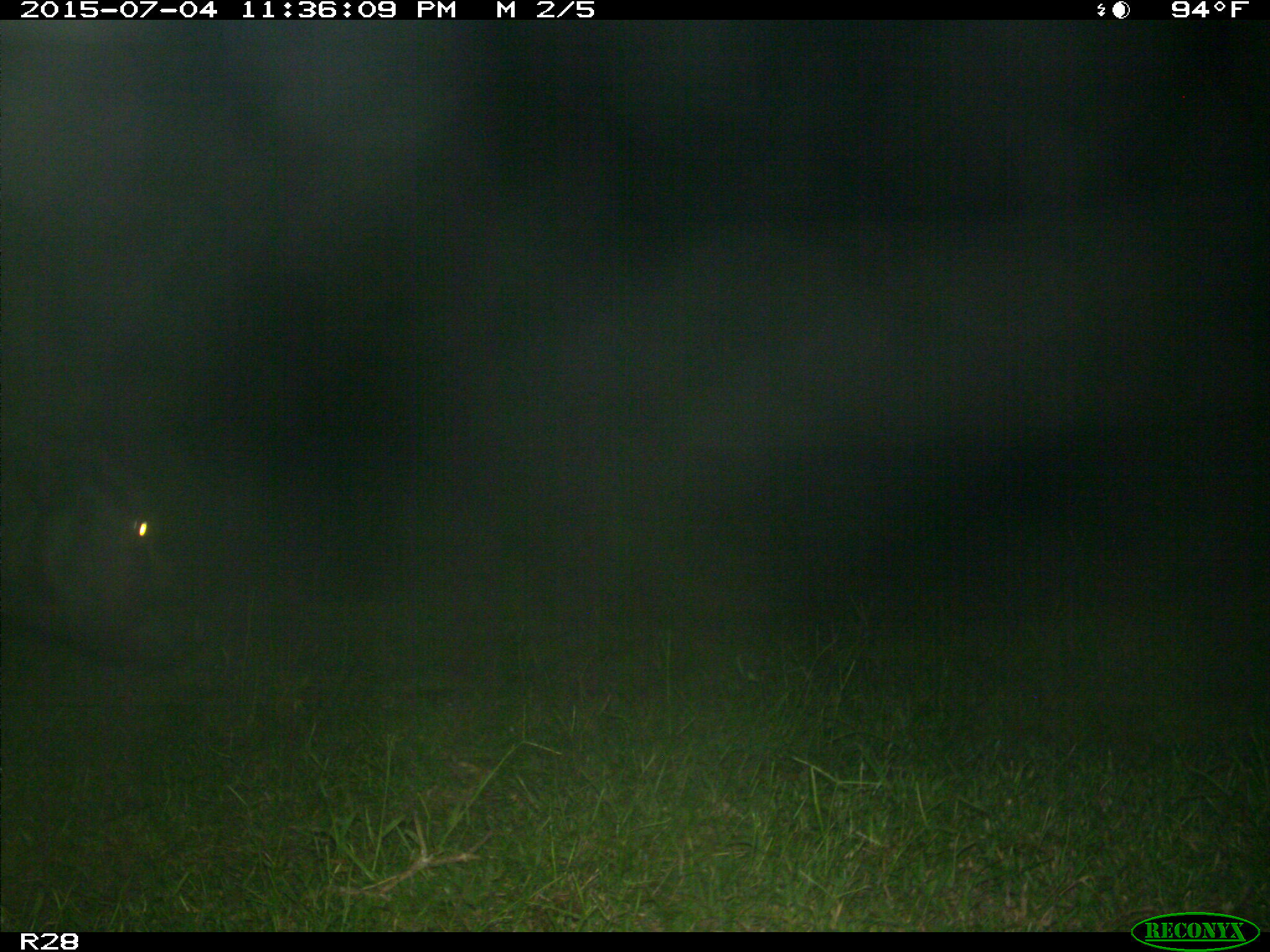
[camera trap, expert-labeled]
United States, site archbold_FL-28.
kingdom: Animalia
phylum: Chordata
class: Mammalia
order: Artiodactyla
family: Bovidae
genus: Bos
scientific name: Bos taurus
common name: domestic cow